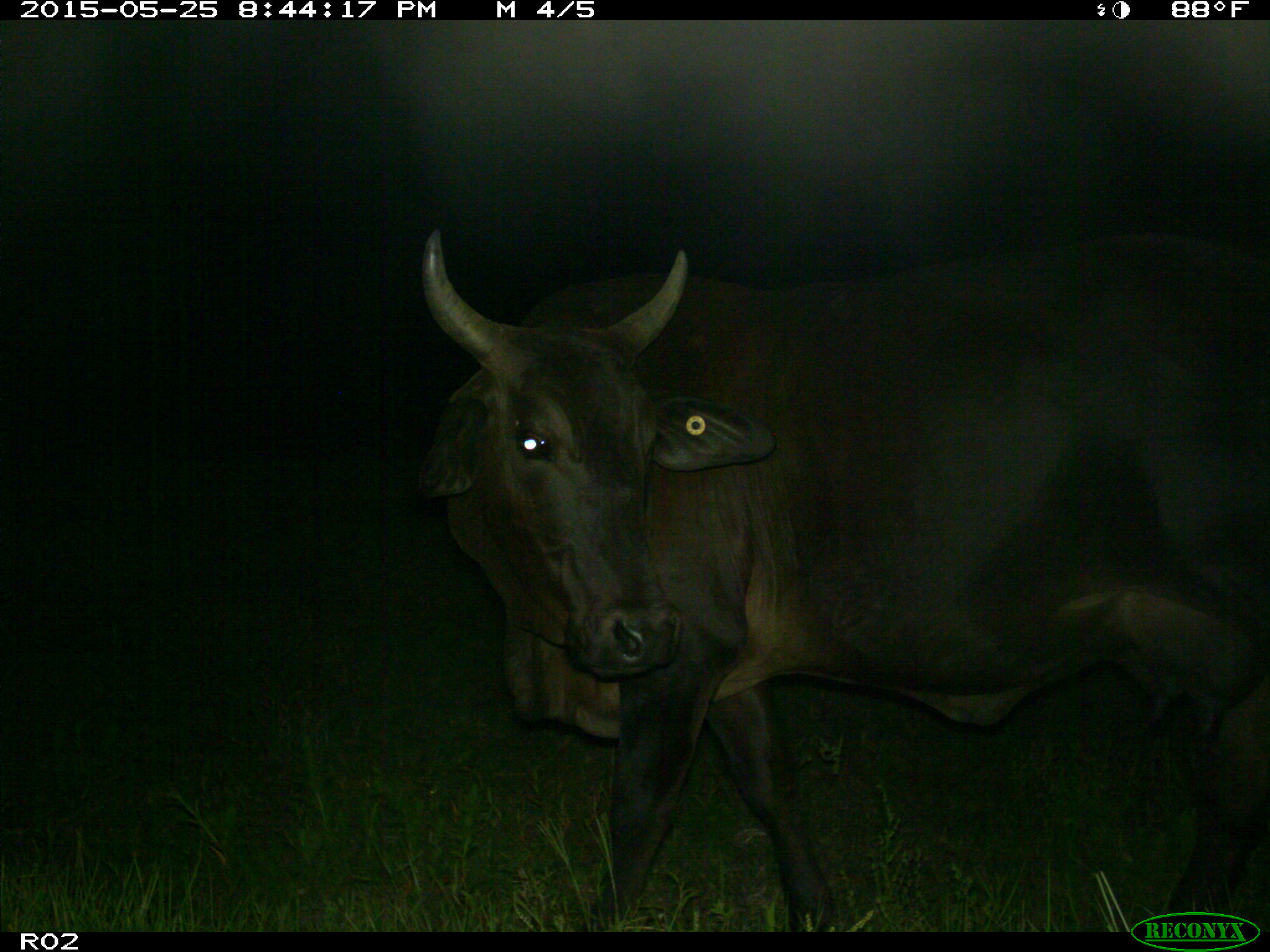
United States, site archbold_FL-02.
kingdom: Animalia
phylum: Chordata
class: Mammalia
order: Artiodactyla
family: Bovidae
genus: Bos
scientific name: Bos taurus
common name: domestic cow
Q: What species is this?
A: Bos taurus (domestic cow).